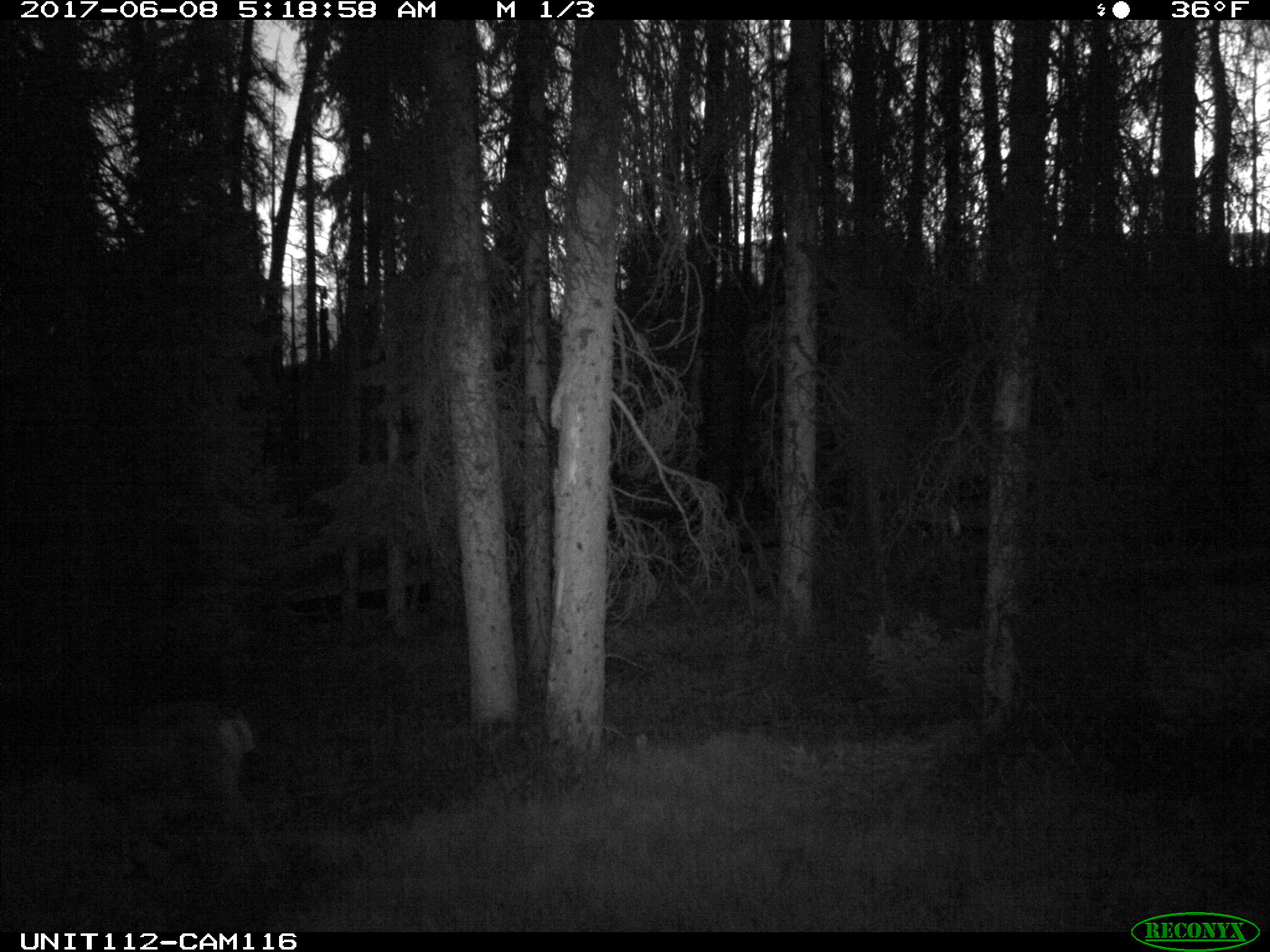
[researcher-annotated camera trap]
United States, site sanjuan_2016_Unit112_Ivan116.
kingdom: Animalia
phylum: Chordata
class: Mammalia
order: Artiodactyla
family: Cervidae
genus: Odocoileus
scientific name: Odocoileus hemionus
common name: mule deer